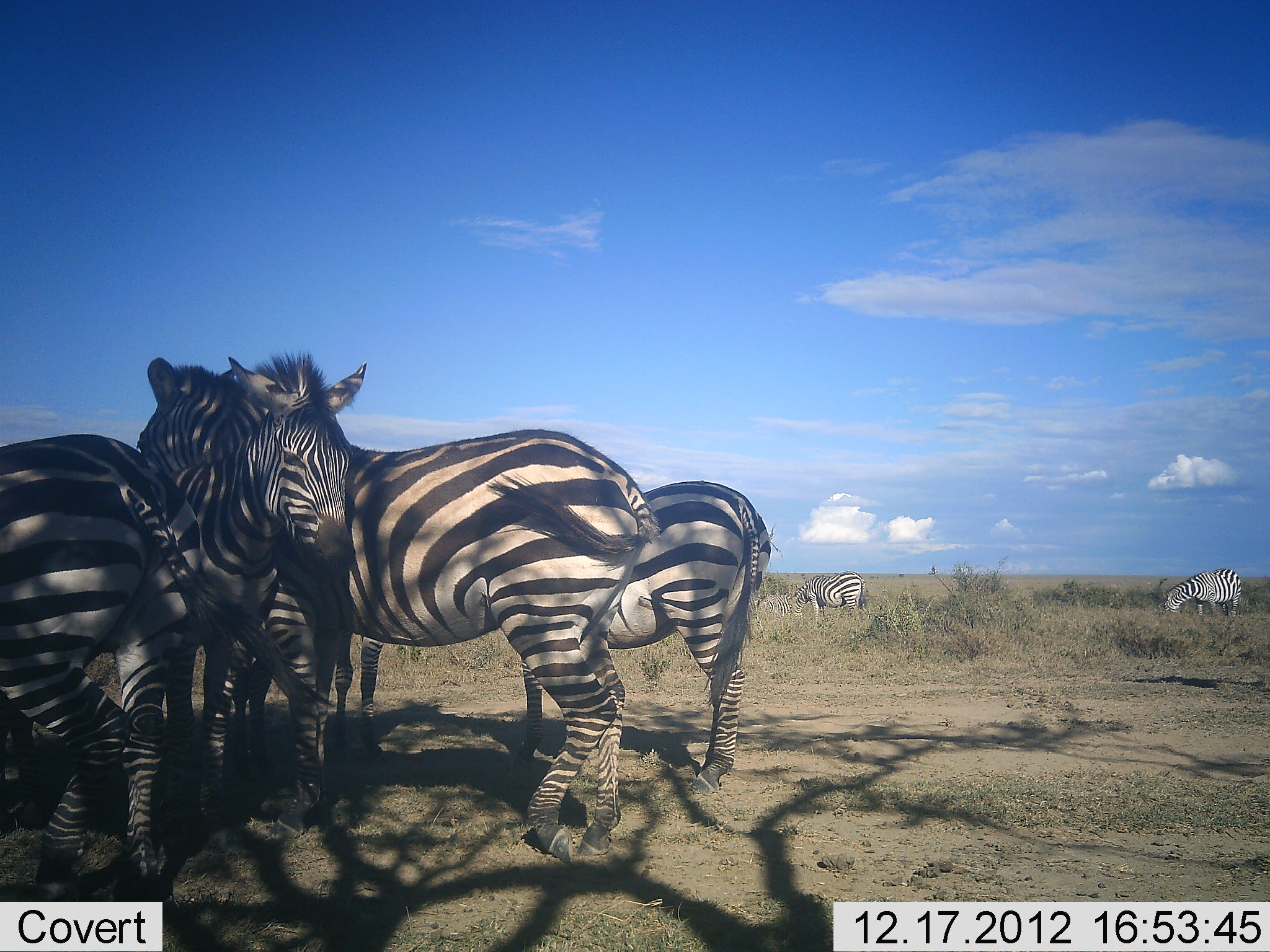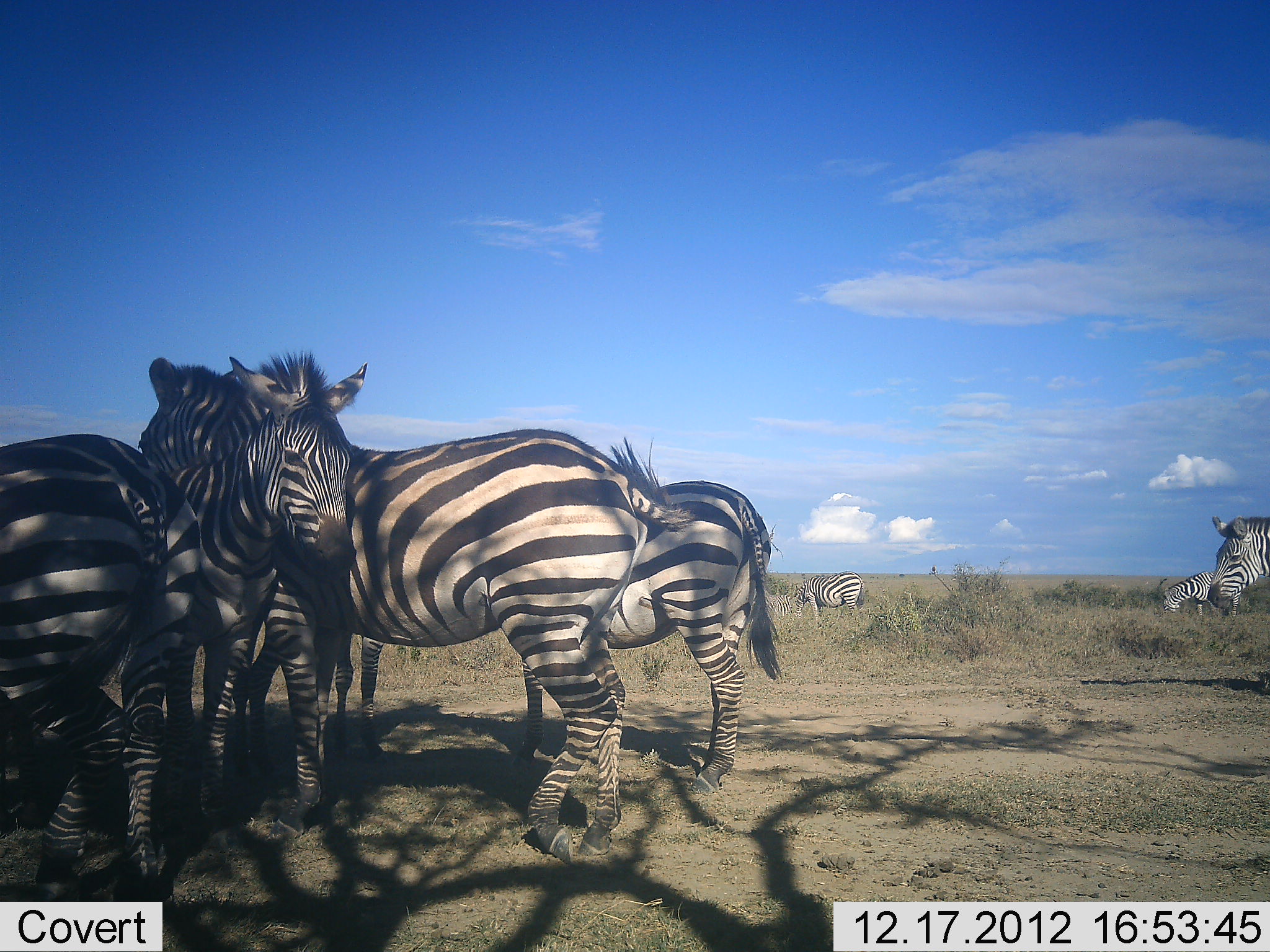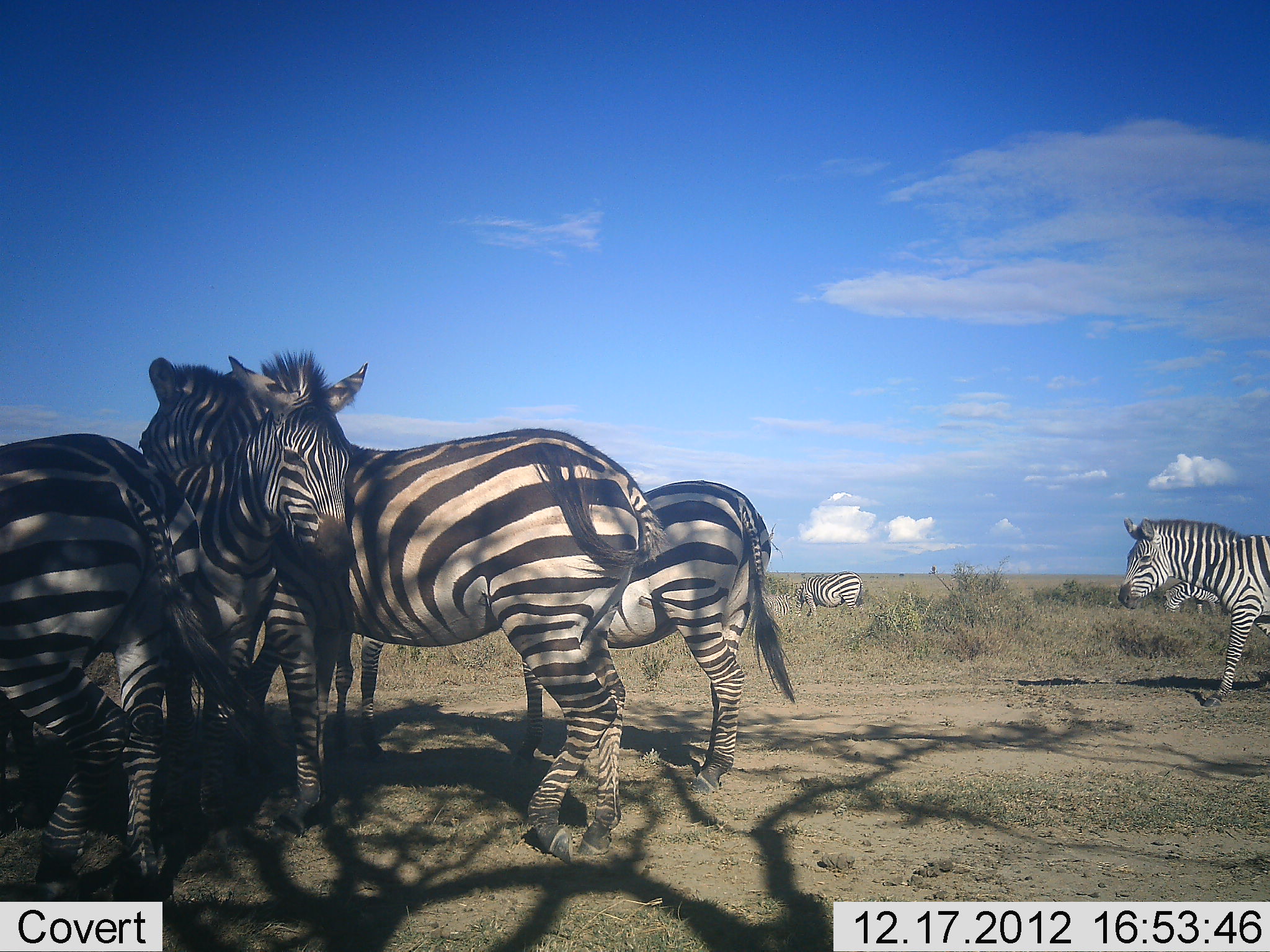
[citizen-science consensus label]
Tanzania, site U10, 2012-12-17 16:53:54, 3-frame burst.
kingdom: Animalia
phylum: Chordata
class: Mammalia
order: Perissodactyla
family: Equidae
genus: Equus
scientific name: Equus quagga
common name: plains zebra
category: zebra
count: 7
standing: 90%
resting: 20%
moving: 50%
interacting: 30%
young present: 0%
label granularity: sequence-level